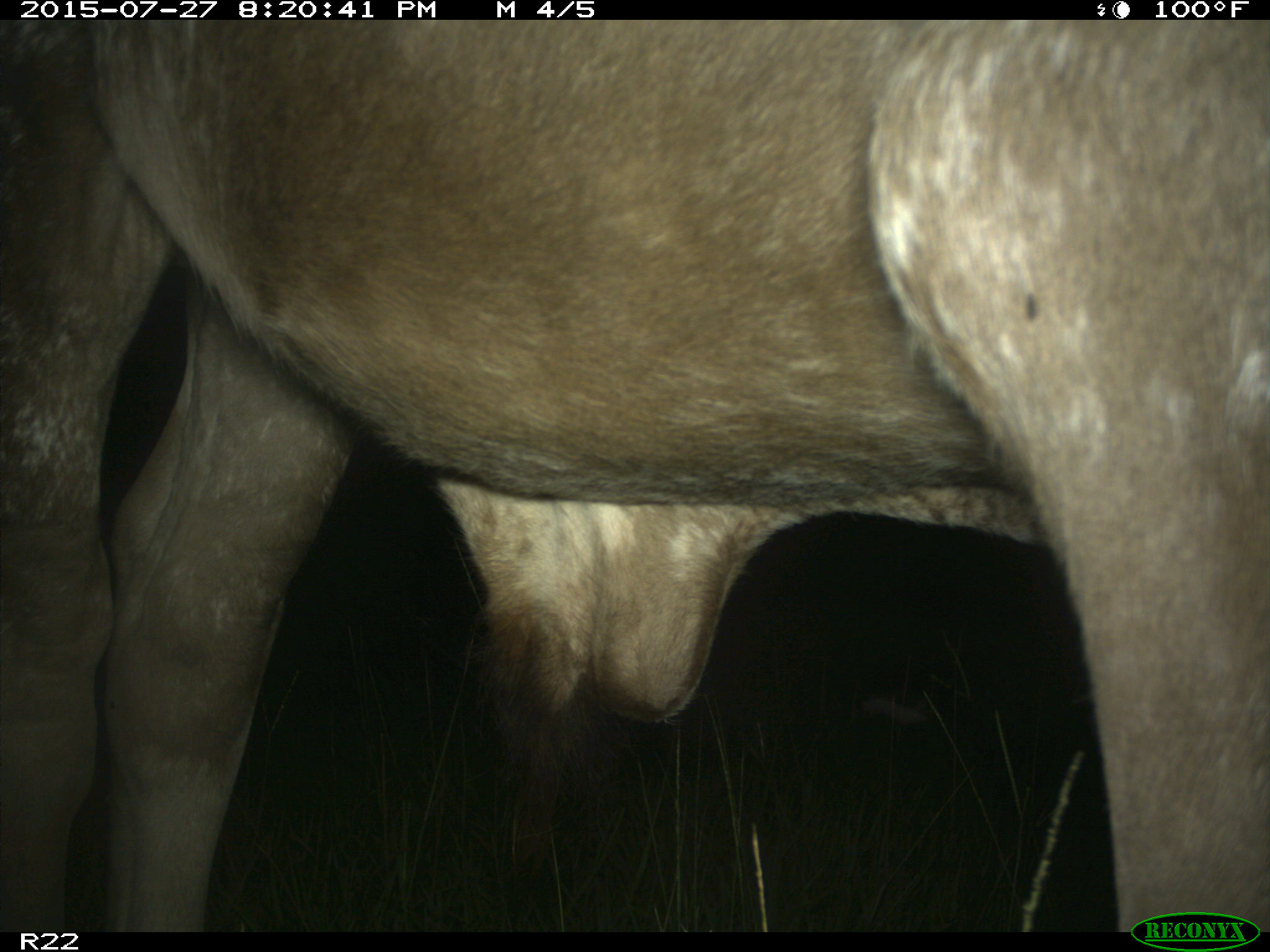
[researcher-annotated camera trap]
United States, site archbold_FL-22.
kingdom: Animalia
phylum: Chordata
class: Mammalia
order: Artiodactyla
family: Bovidae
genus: Bos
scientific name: Bos taurus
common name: domestic cow